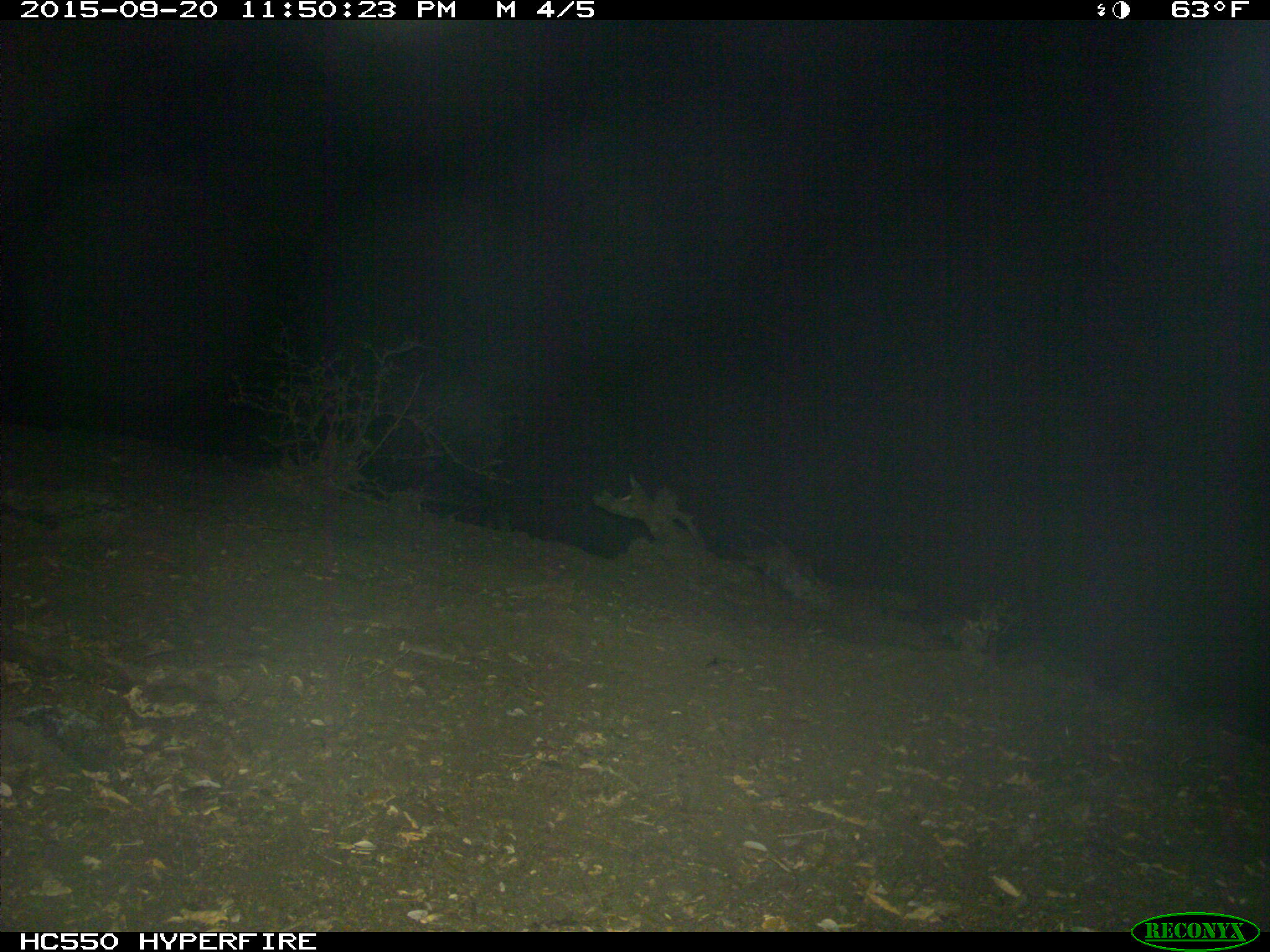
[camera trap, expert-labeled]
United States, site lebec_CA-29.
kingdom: Animalia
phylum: Chordata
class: Mammalia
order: Artiodactyla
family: Suidae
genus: Sus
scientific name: Sus scrofa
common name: wild boar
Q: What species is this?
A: Sus scrofa (wild boar).